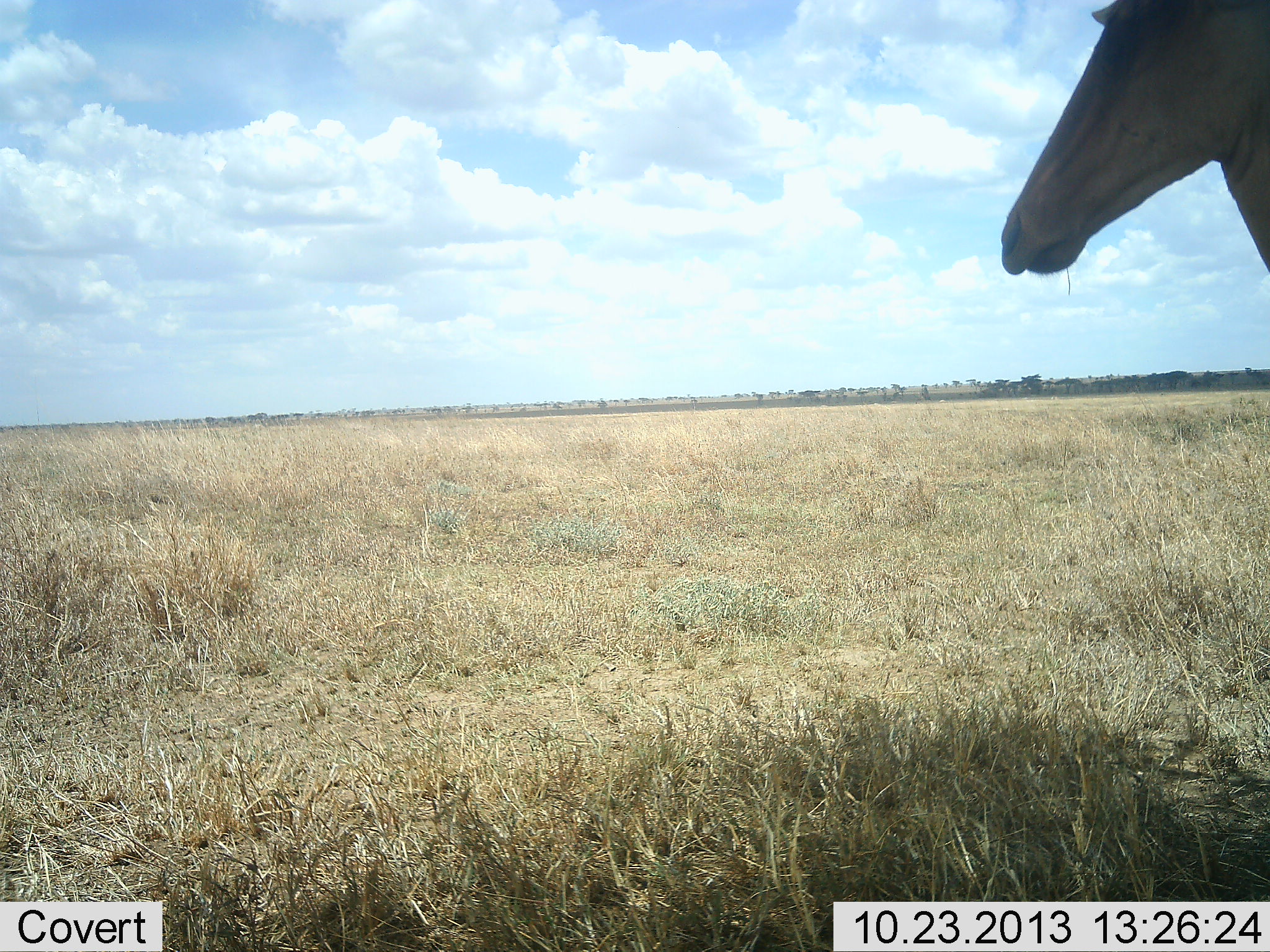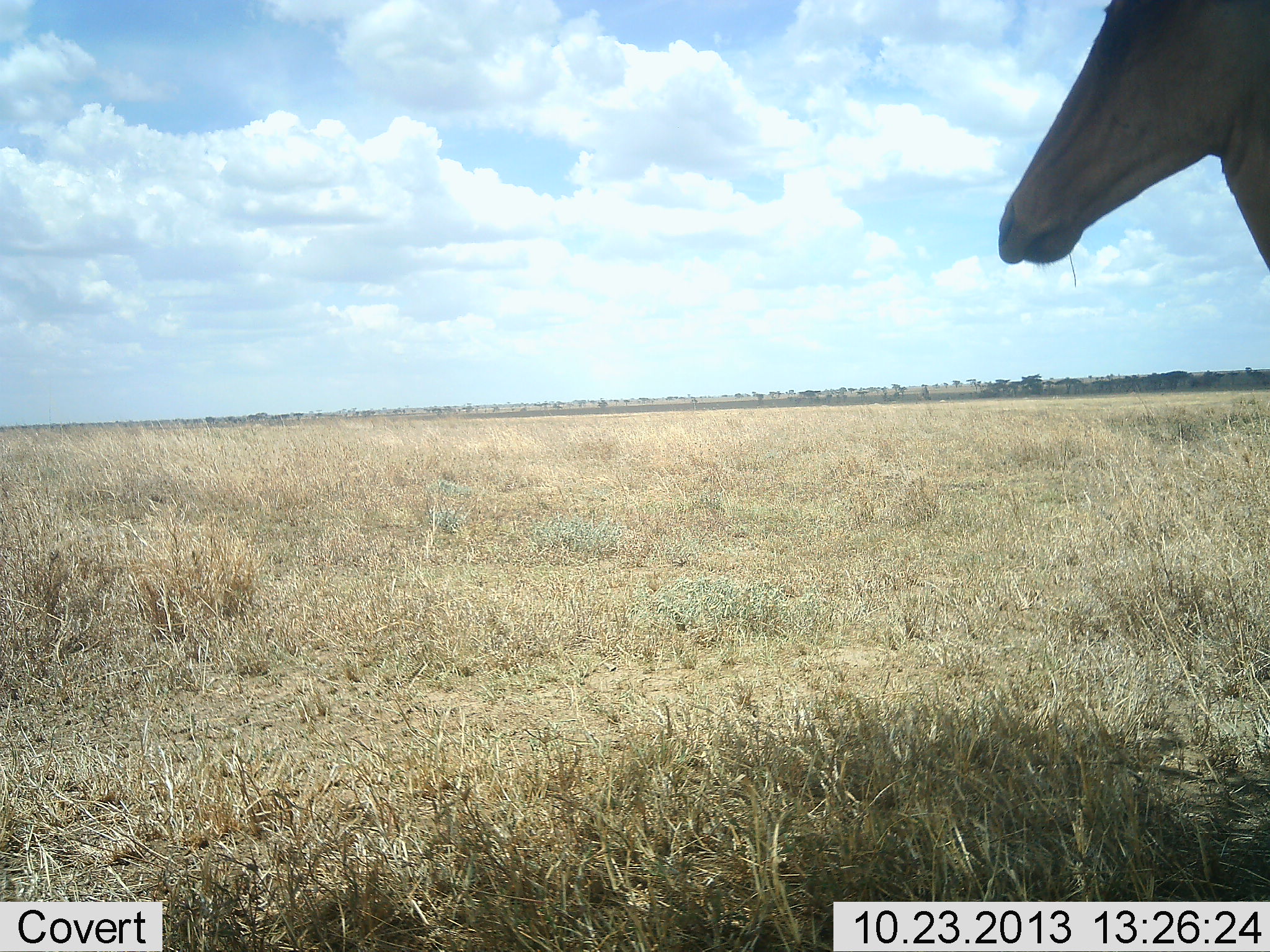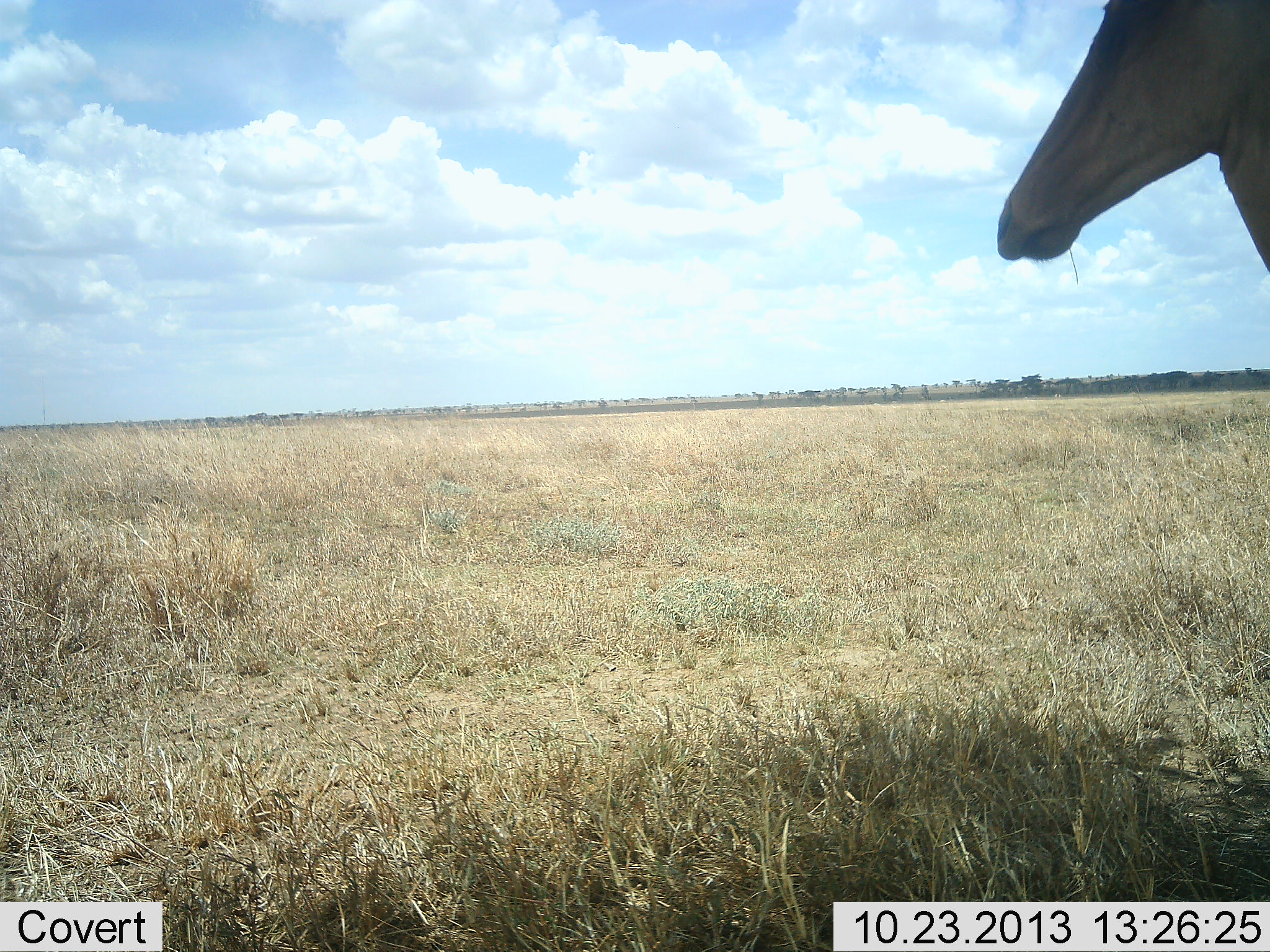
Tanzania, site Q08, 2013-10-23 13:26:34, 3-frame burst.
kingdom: Animalia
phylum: Chordata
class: Mammalia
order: Artiodactyla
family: Bovidae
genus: Alcelaphus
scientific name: Alcelaphus buselaphus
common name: hartebeest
Hartebeest (Alcelaphus buselaphus), count 1. Behavior (volunteer vote fractions): standing 95%, resting 0%, moving 0%, interacting 5%. Young present (vote fraction): 0%. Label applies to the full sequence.